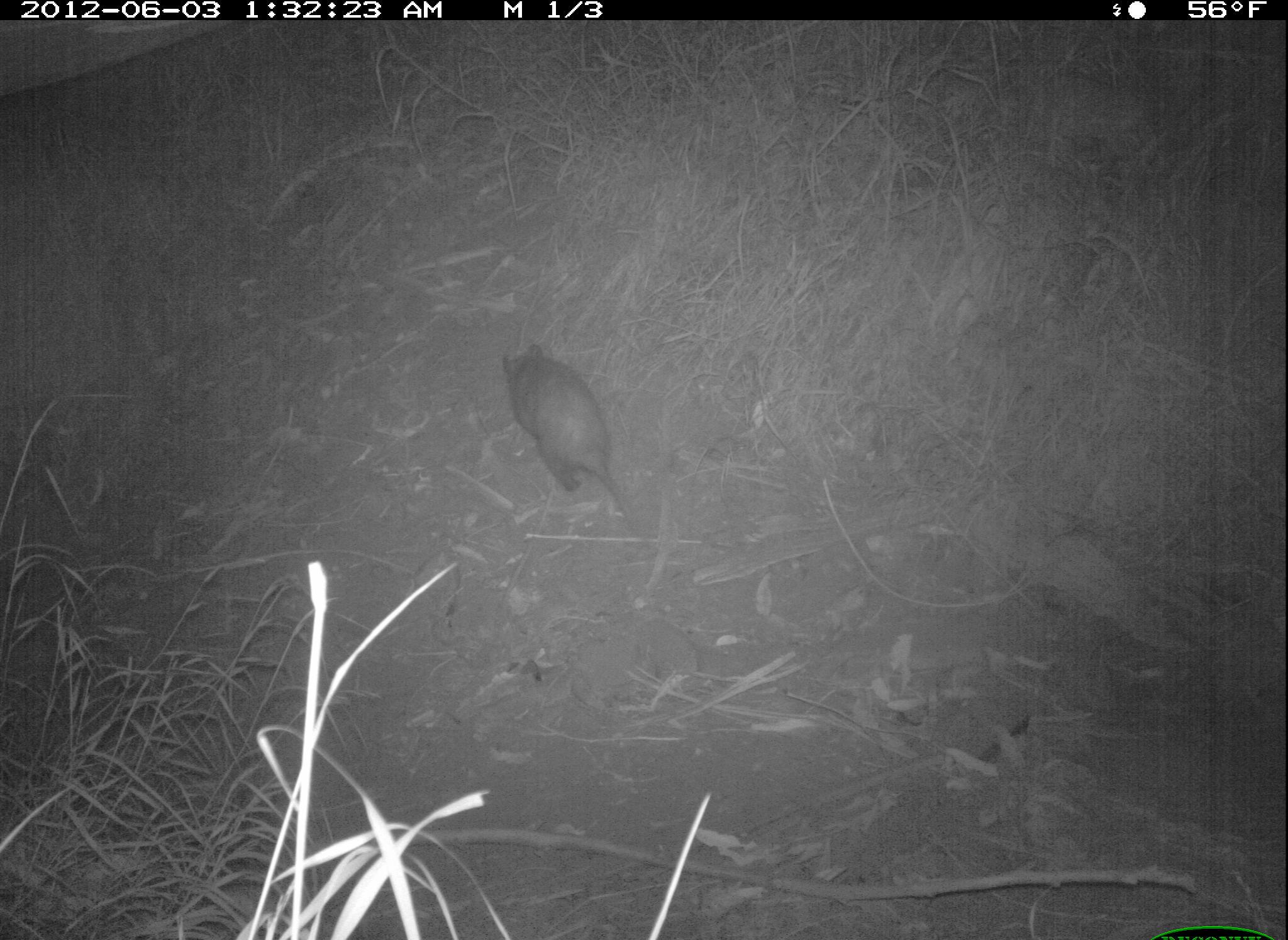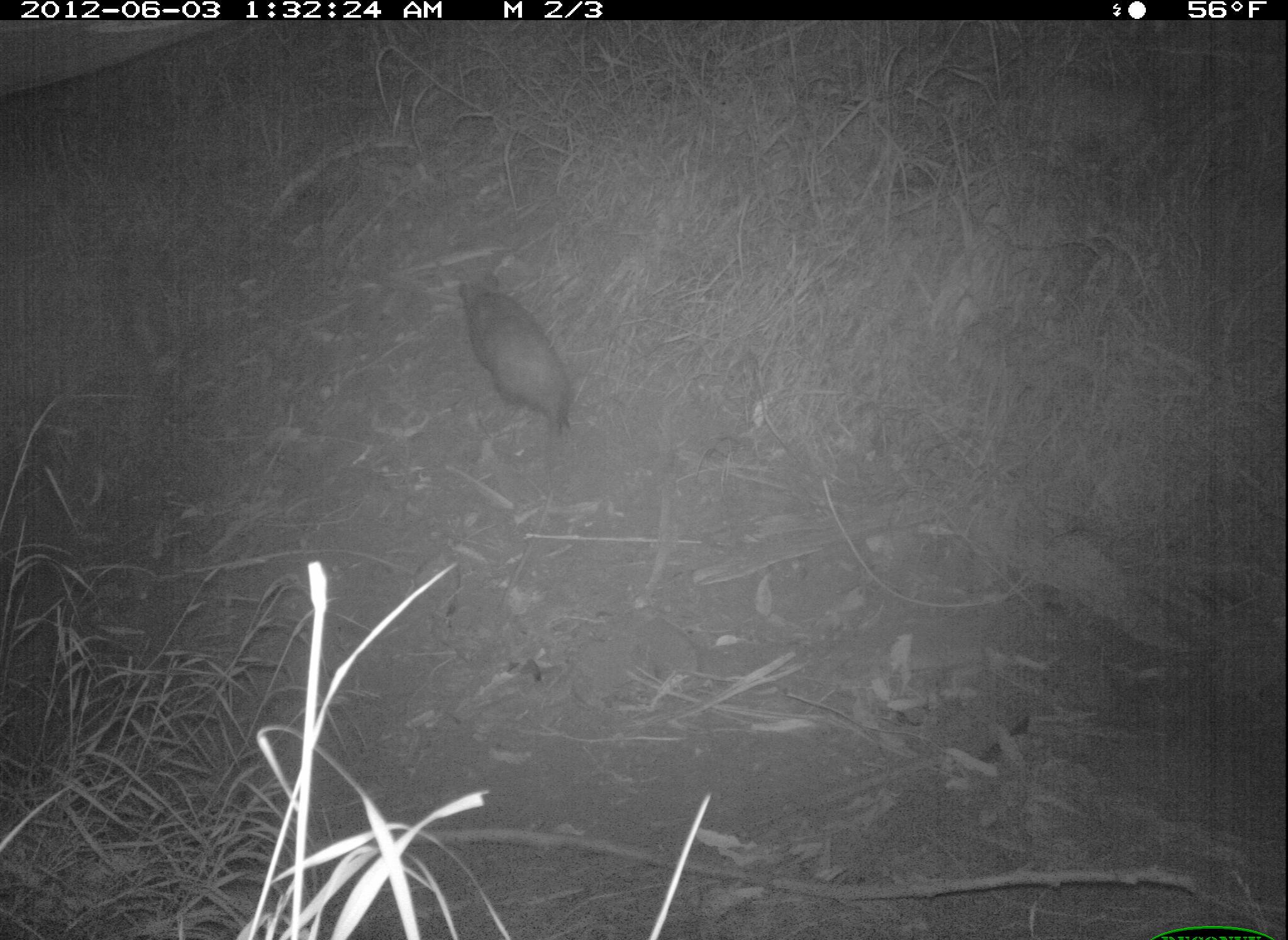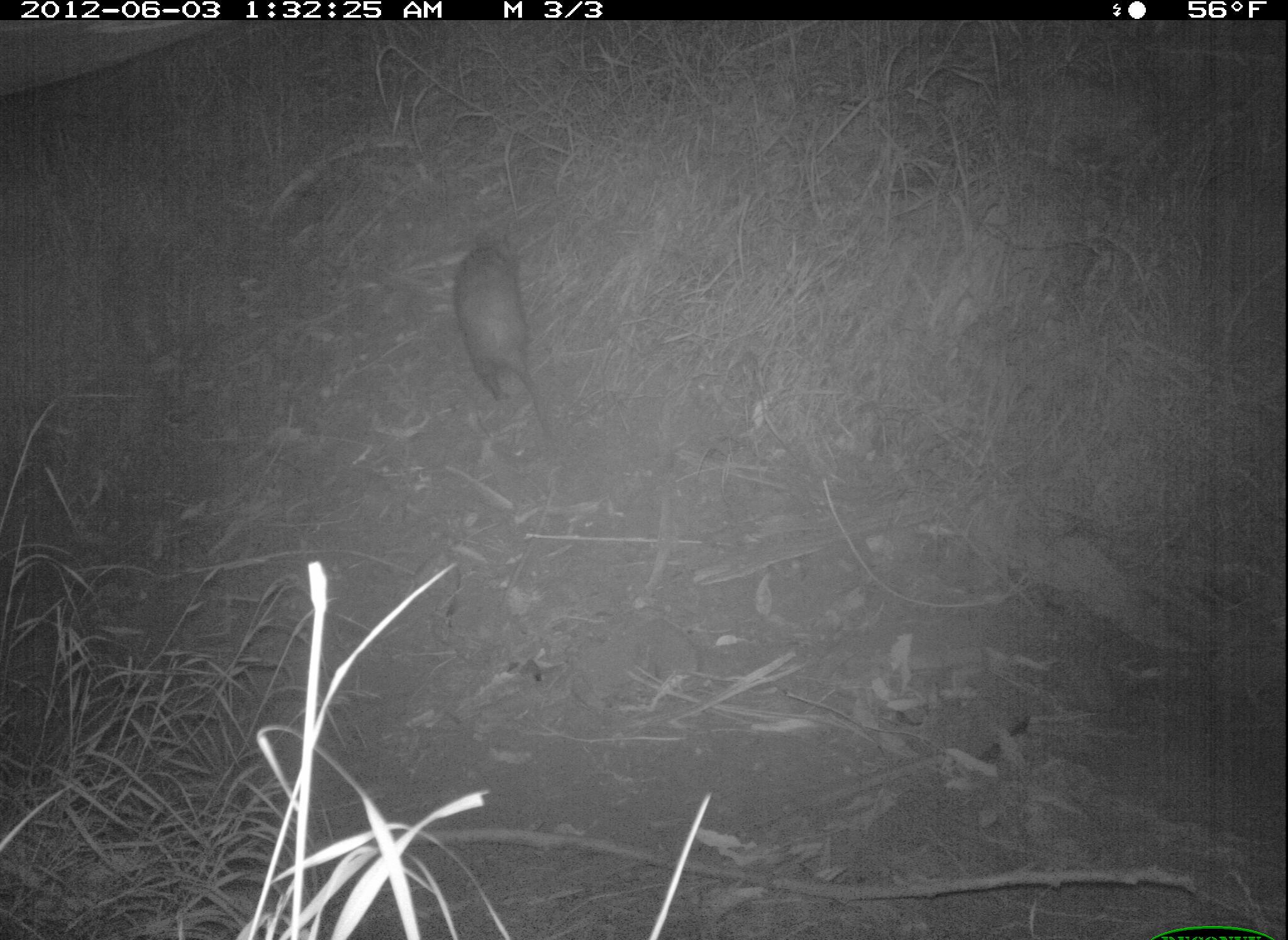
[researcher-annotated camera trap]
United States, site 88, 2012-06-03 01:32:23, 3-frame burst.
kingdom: Animalia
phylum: Chordata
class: Mammalia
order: Didelphimorphia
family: Didelphidae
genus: Didelphis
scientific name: Didelphis virginiana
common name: virginia opossum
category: opossum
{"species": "opossum (virginia opossum) (Didelphis virginiana)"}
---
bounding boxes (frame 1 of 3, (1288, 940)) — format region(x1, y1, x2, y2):
opossum: region(499, 332, 641, 533)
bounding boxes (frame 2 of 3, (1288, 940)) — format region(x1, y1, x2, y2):
opossum: region(451, 269, 580, 464)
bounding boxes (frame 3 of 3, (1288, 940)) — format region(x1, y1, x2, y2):
opossum: region(444, 232, 567, 448)